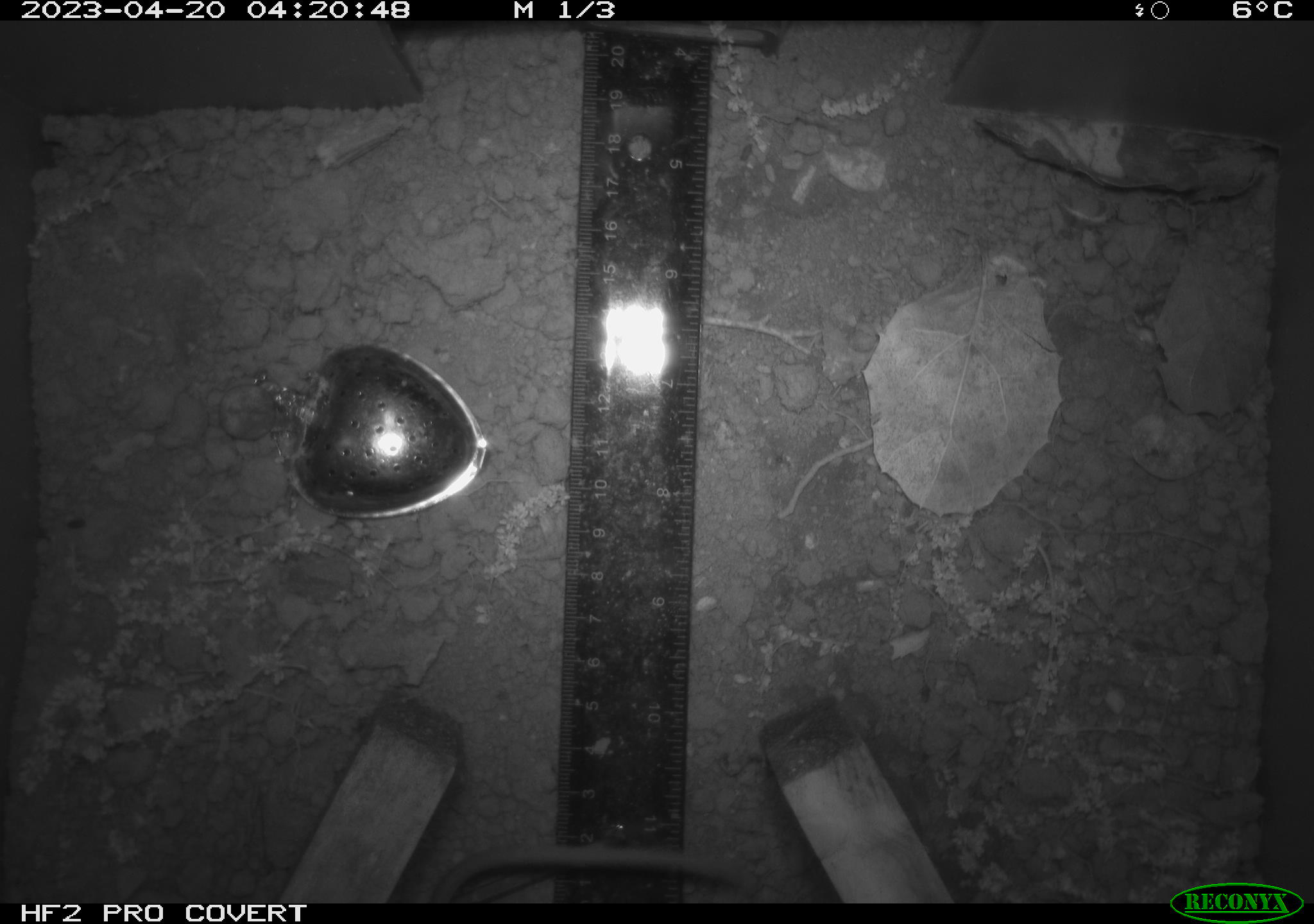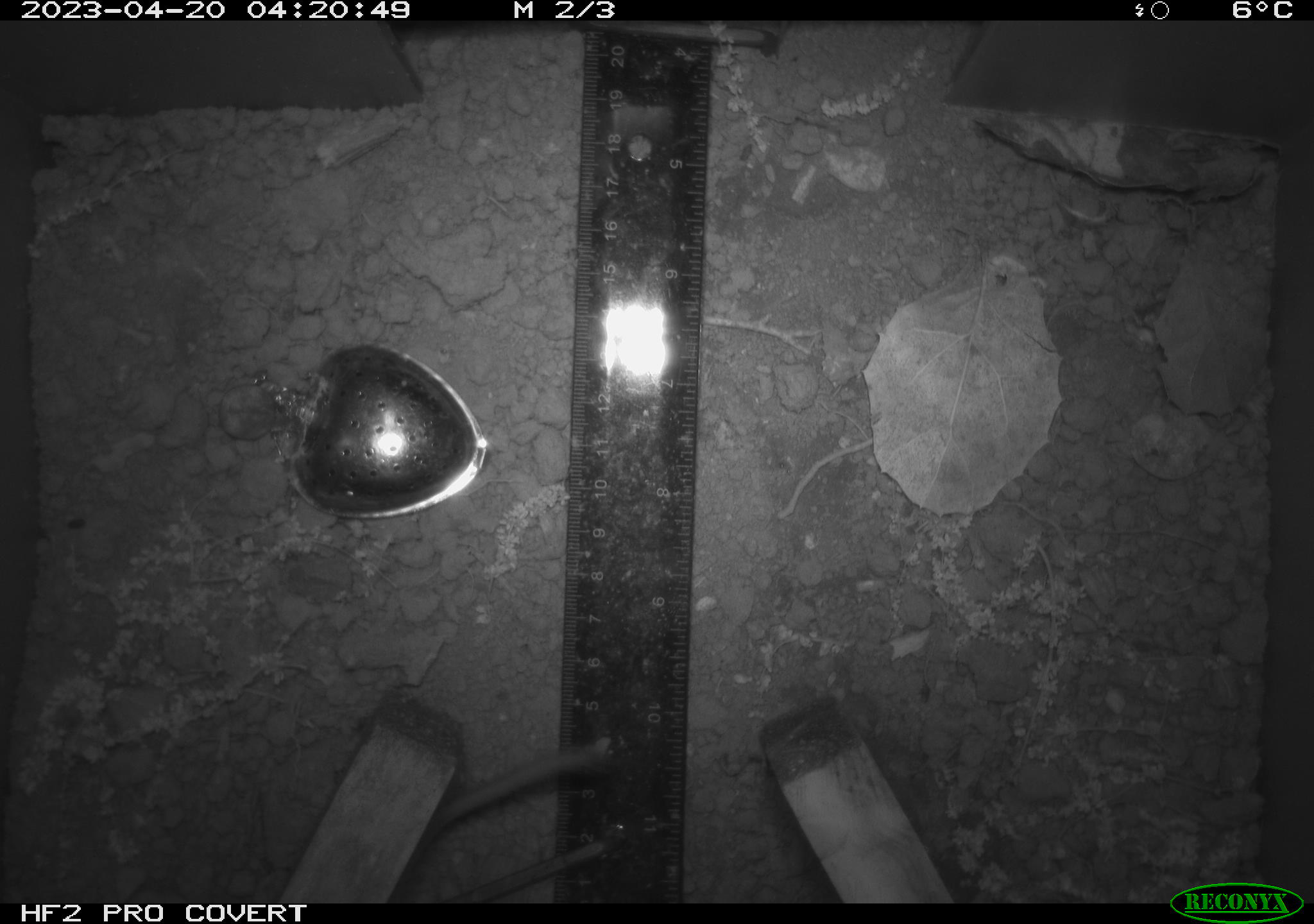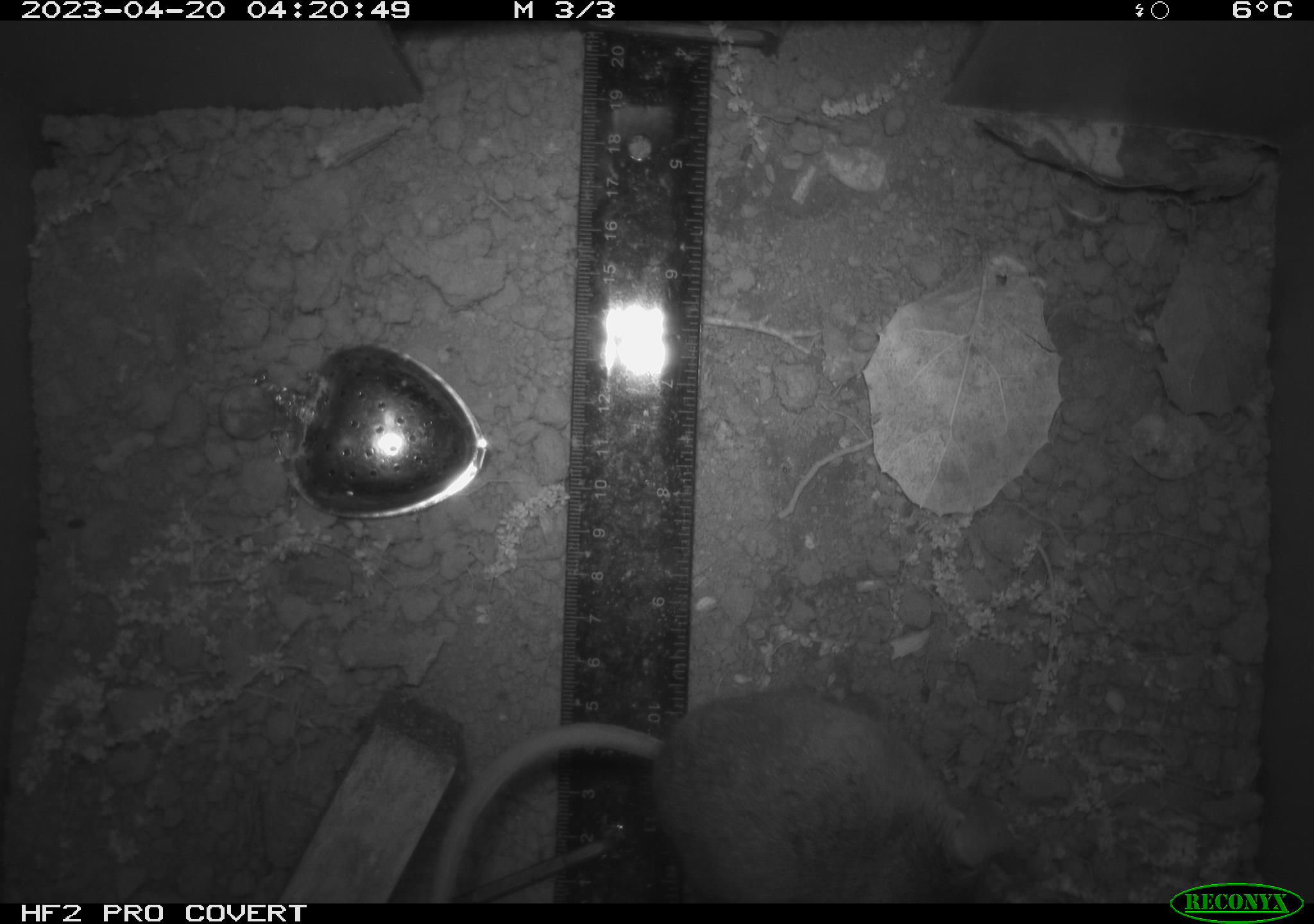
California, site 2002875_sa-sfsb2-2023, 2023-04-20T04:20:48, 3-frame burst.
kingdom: Animalia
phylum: Chordata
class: Mammalia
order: Rodentia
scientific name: Rodentia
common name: mouse species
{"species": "mouse species (Rodentia)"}